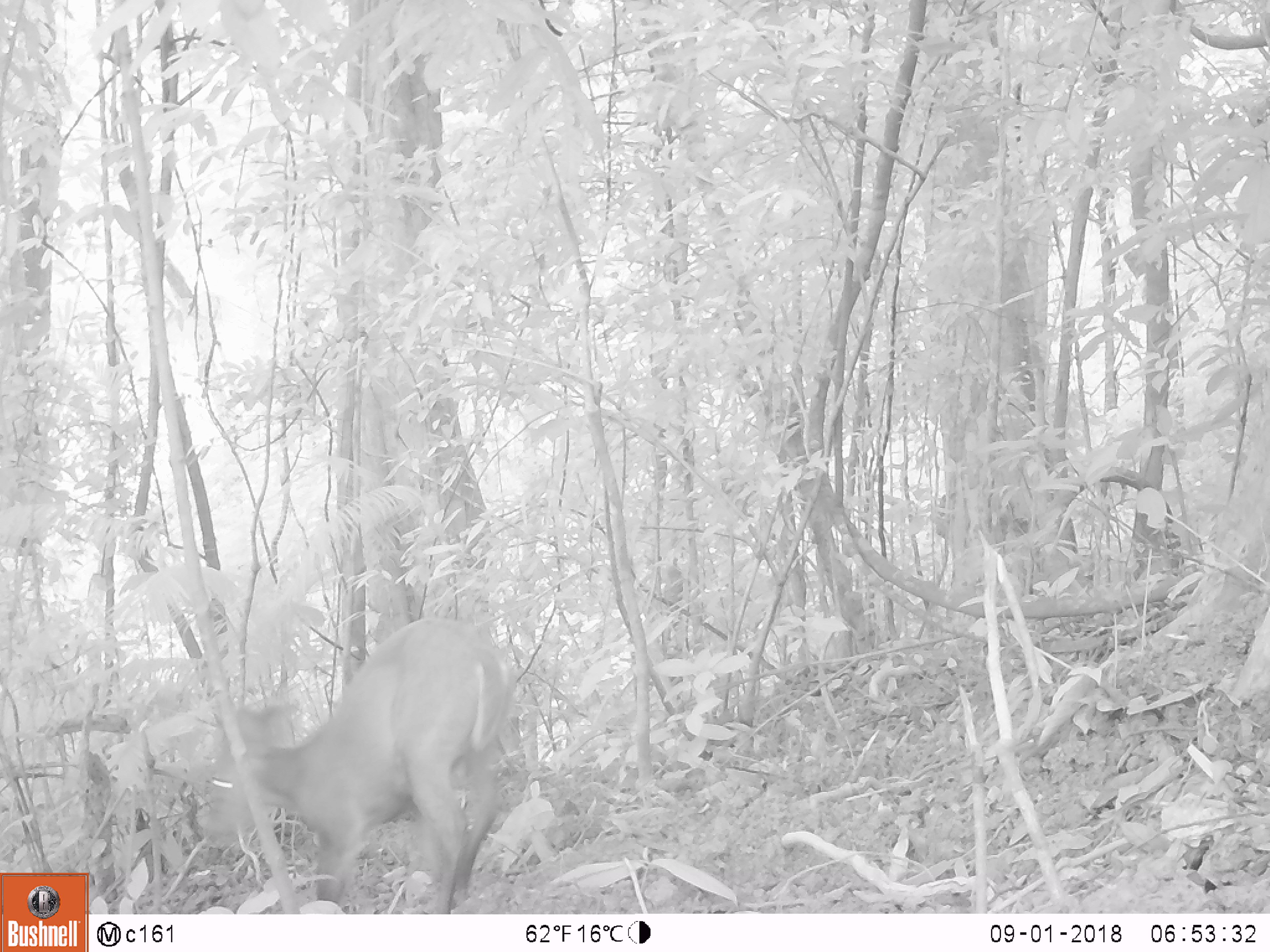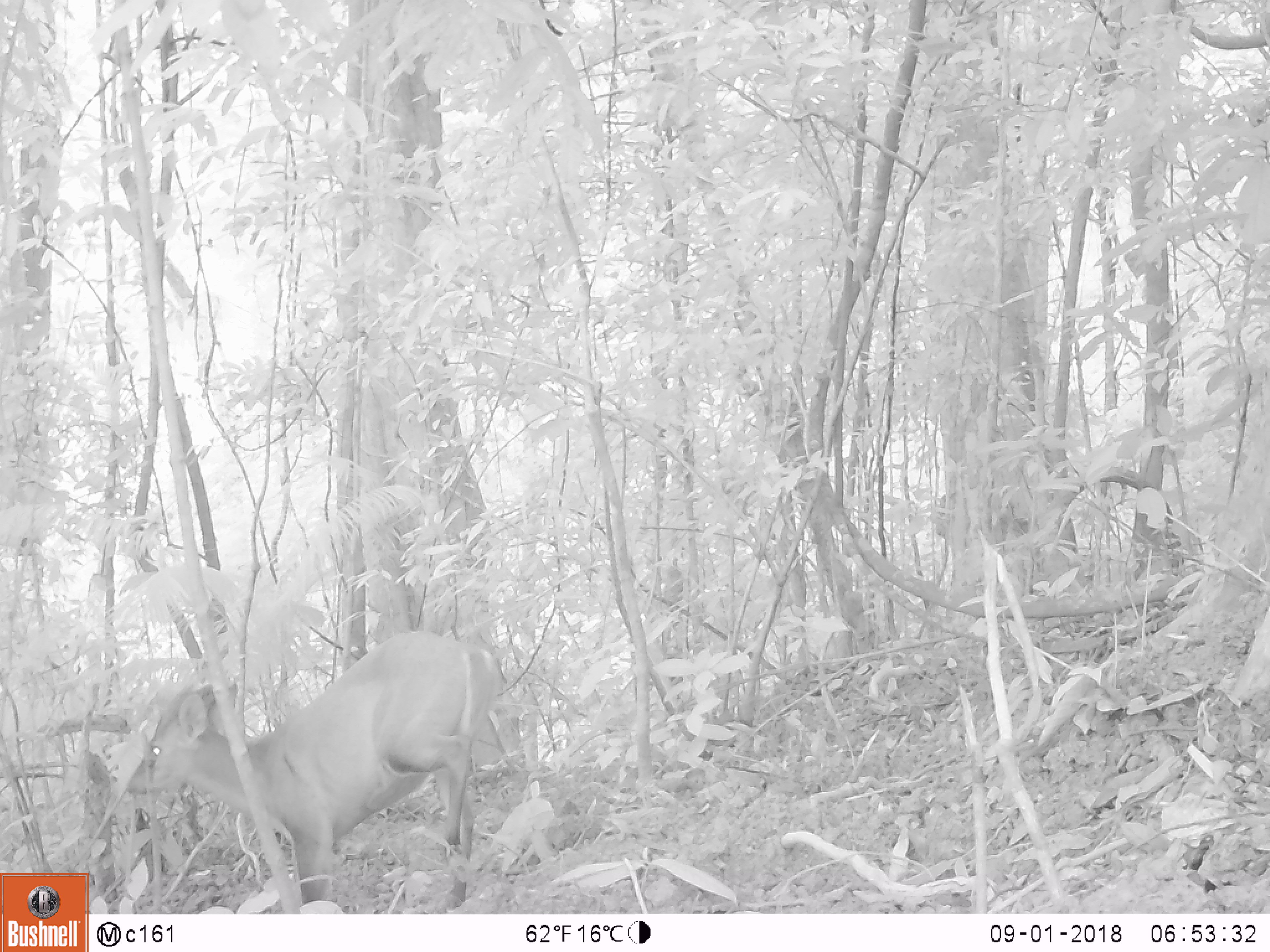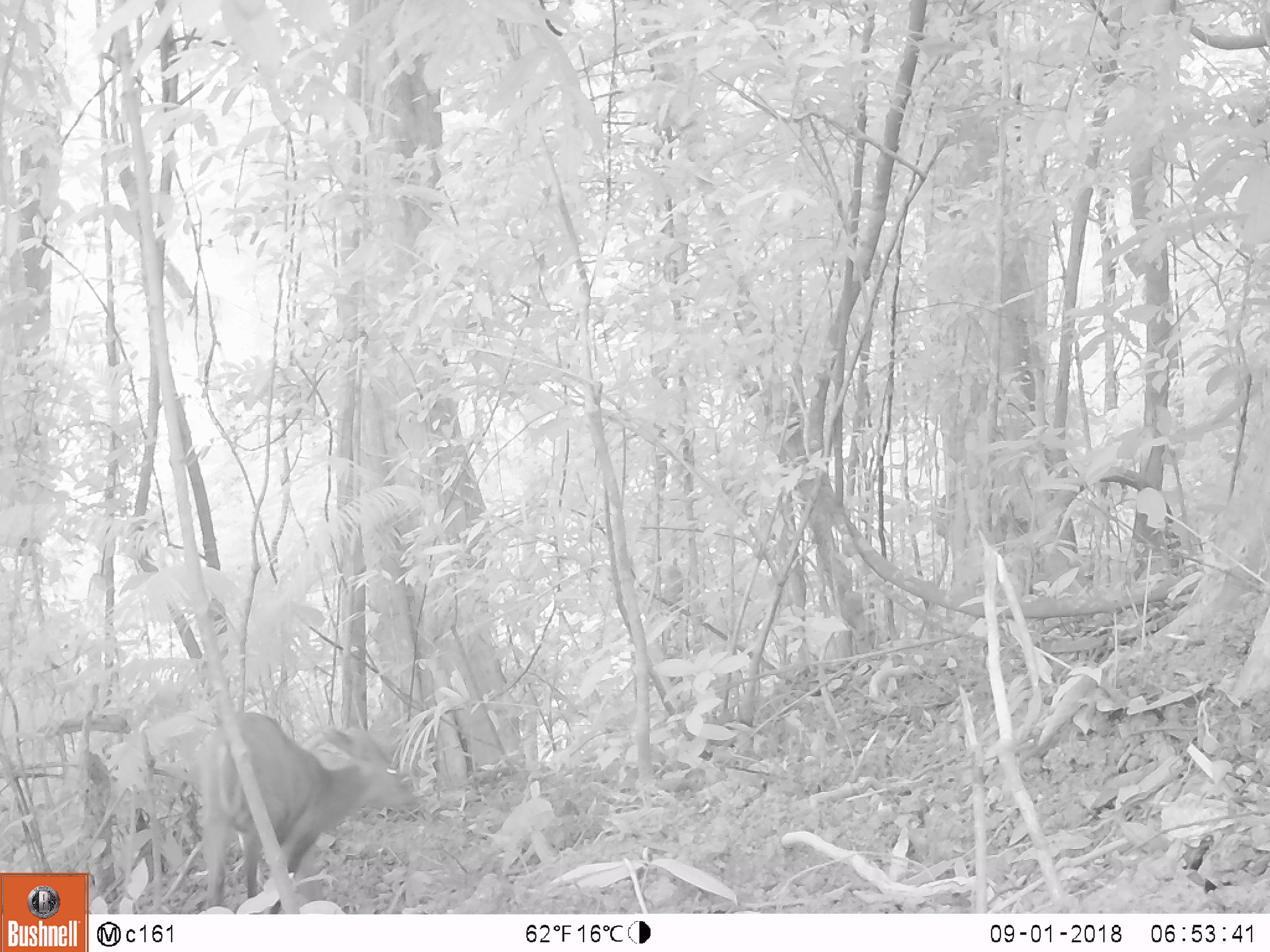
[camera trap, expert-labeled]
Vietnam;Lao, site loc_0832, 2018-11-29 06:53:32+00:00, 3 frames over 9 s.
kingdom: Animalia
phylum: Chordata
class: Mammalia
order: Artiodactyla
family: Cervidae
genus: Muntiacus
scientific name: Muntiacus muntjak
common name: red muntjac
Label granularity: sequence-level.